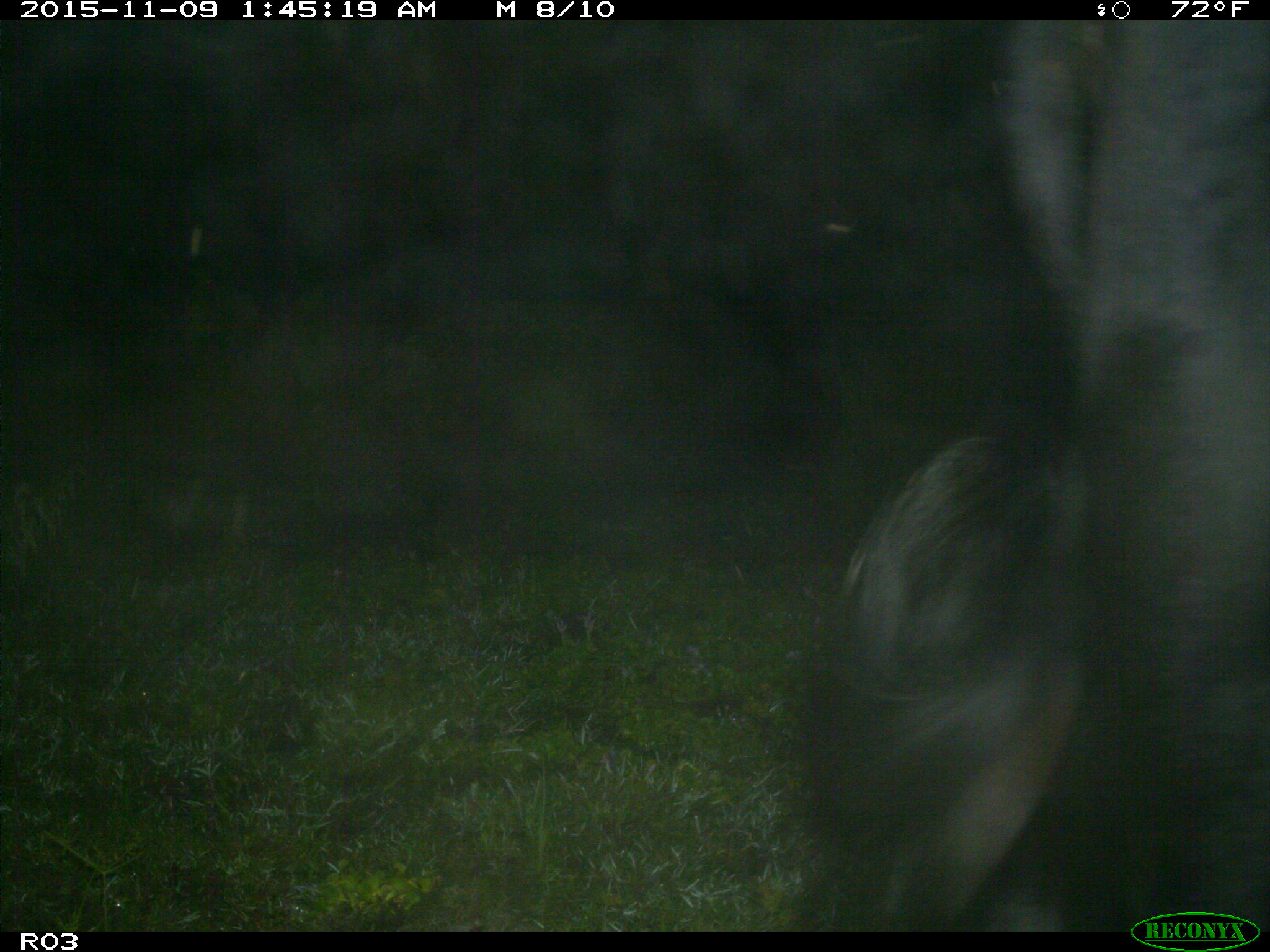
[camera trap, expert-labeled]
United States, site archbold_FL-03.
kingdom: Animalia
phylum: Chordata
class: Mammalia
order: Artiodactyla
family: Bovidae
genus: Bos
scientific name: Bos taurus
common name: domestic cow